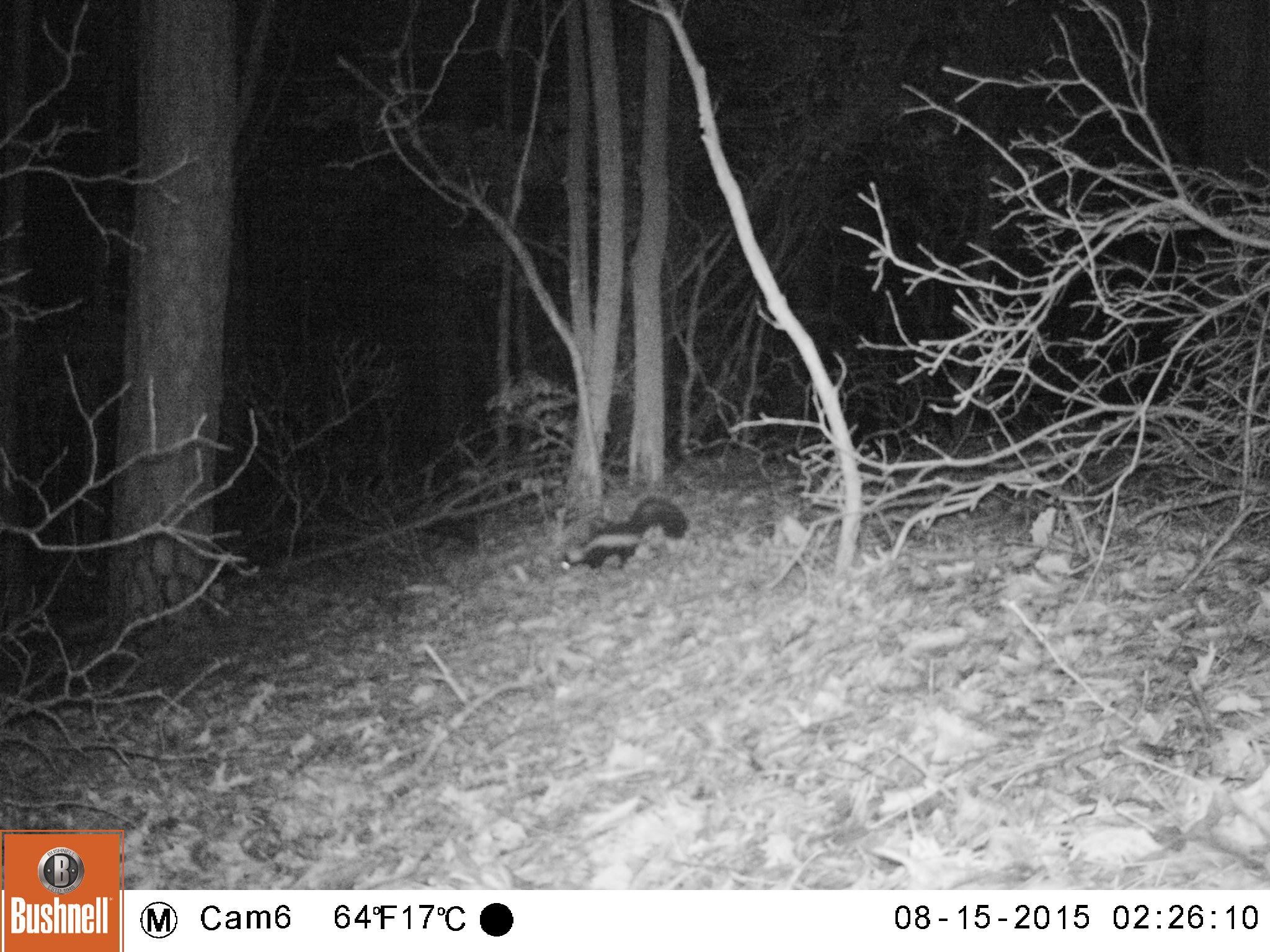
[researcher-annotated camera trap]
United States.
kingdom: Animalia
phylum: Chordata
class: Mammalia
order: Carnivora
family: Mephitidae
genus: Mephitis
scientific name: Mephitis mephitis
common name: striped skunk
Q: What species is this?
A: Striped Skunk (Mephitis mephitis).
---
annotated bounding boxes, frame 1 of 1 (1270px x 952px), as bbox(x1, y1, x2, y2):
Striped Skunk: bbox(551, 489, 693, 581)